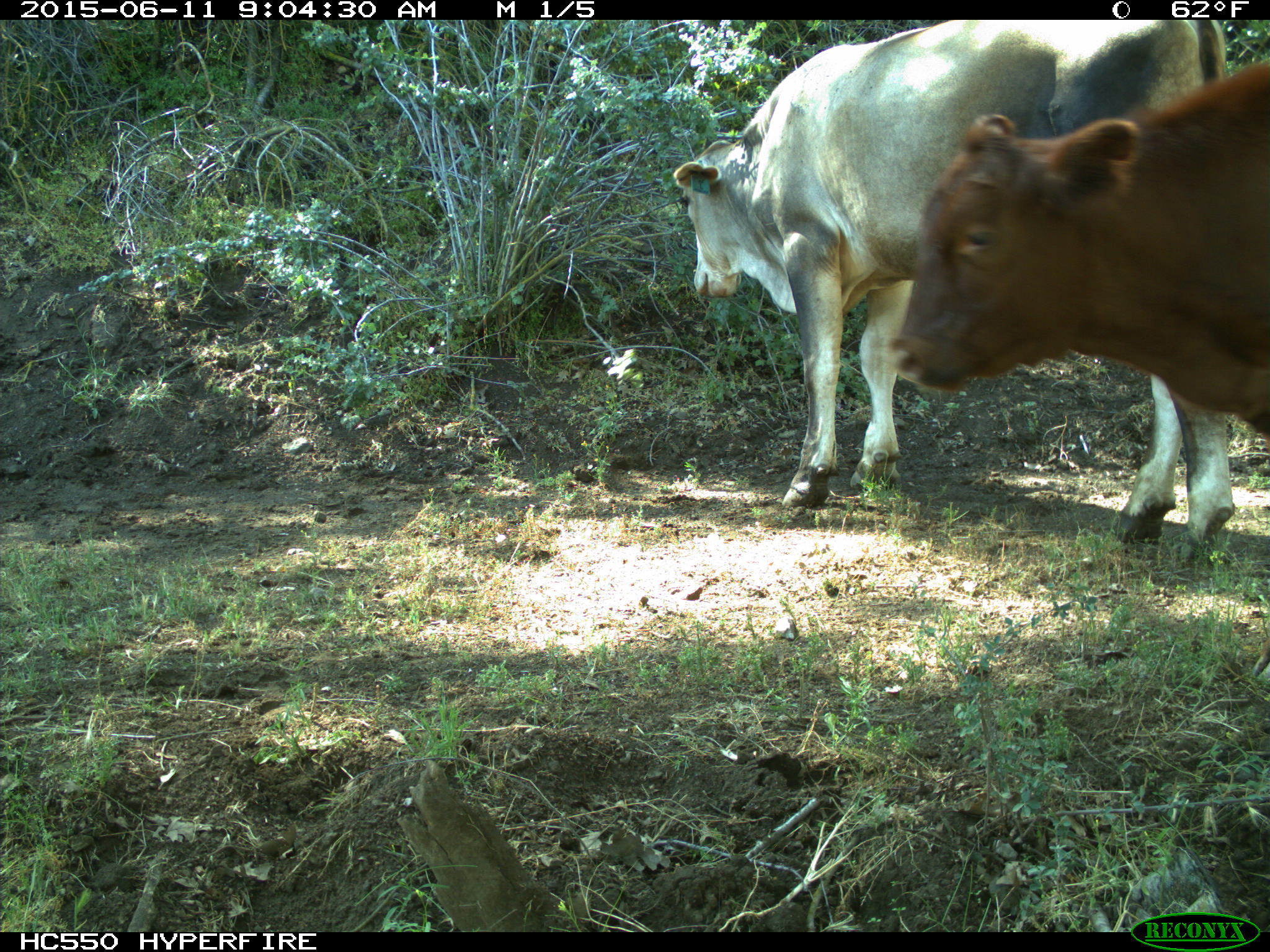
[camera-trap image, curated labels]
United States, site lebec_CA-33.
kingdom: Animalia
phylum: Chordata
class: Mammalia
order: Artiodactyla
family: Bovidae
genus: Bos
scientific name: Bos taurus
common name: domestic cow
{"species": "Bos taurus (domestic cow)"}